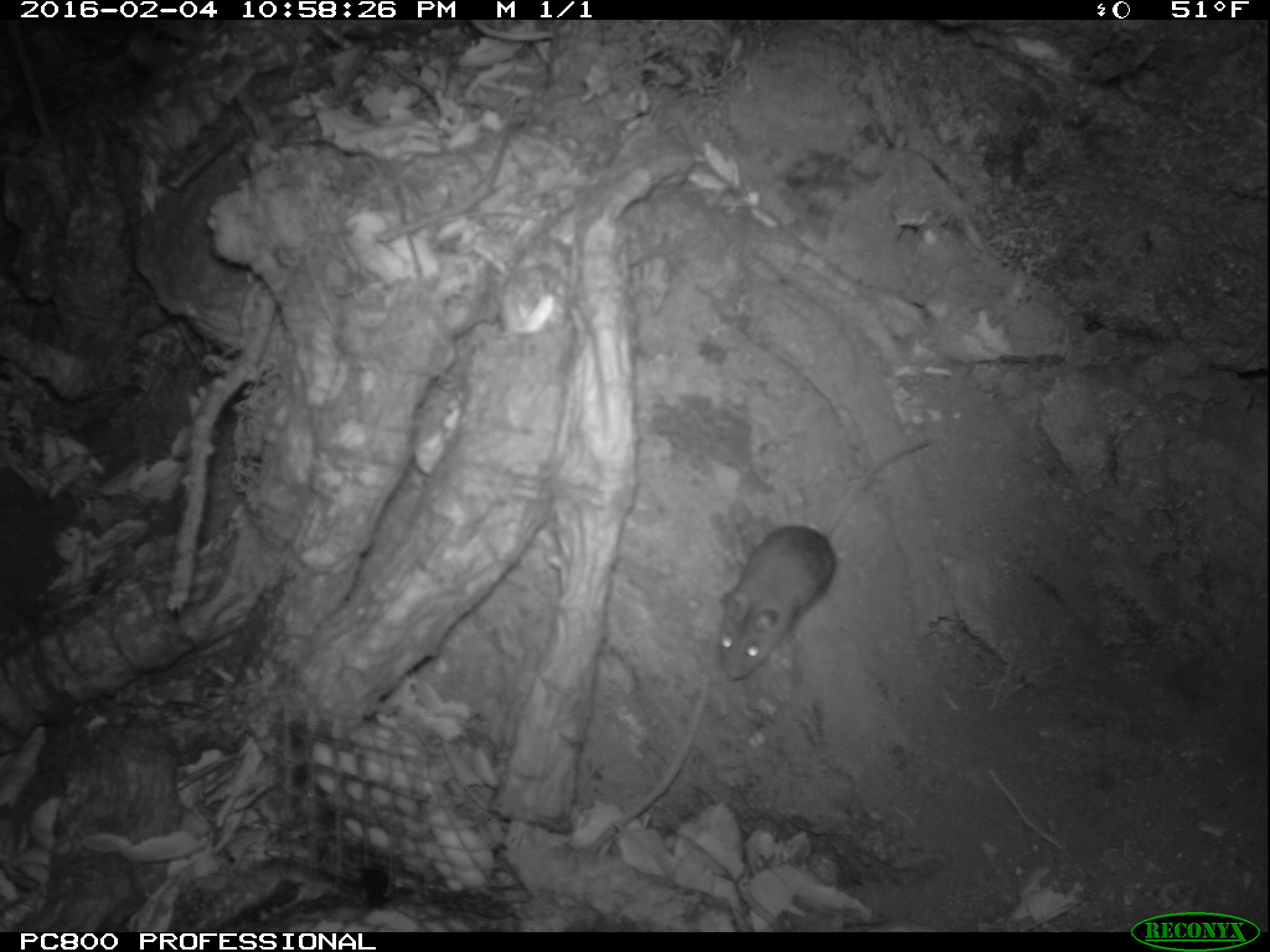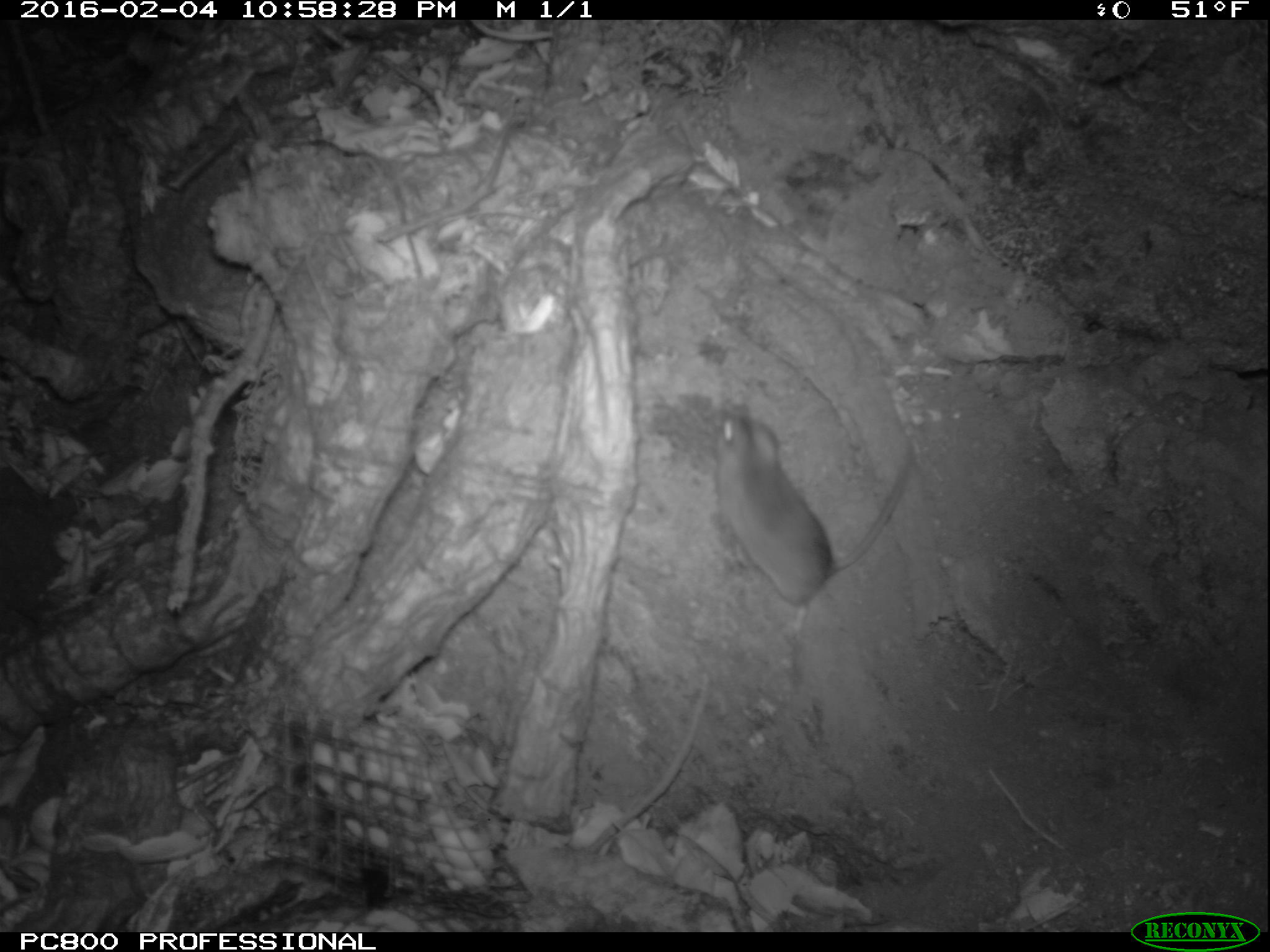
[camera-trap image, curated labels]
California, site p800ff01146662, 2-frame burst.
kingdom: Animalia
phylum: Chordata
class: Mammalia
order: Rodentia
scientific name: Rodentia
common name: rodent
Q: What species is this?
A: Rodent (Rodentia).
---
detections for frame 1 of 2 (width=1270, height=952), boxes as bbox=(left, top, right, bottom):
rodent: bbox=(716, 438, 933, 681)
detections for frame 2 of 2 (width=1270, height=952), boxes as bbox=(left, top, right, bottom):
rodent: bbox=(712, 402, 909, 631)